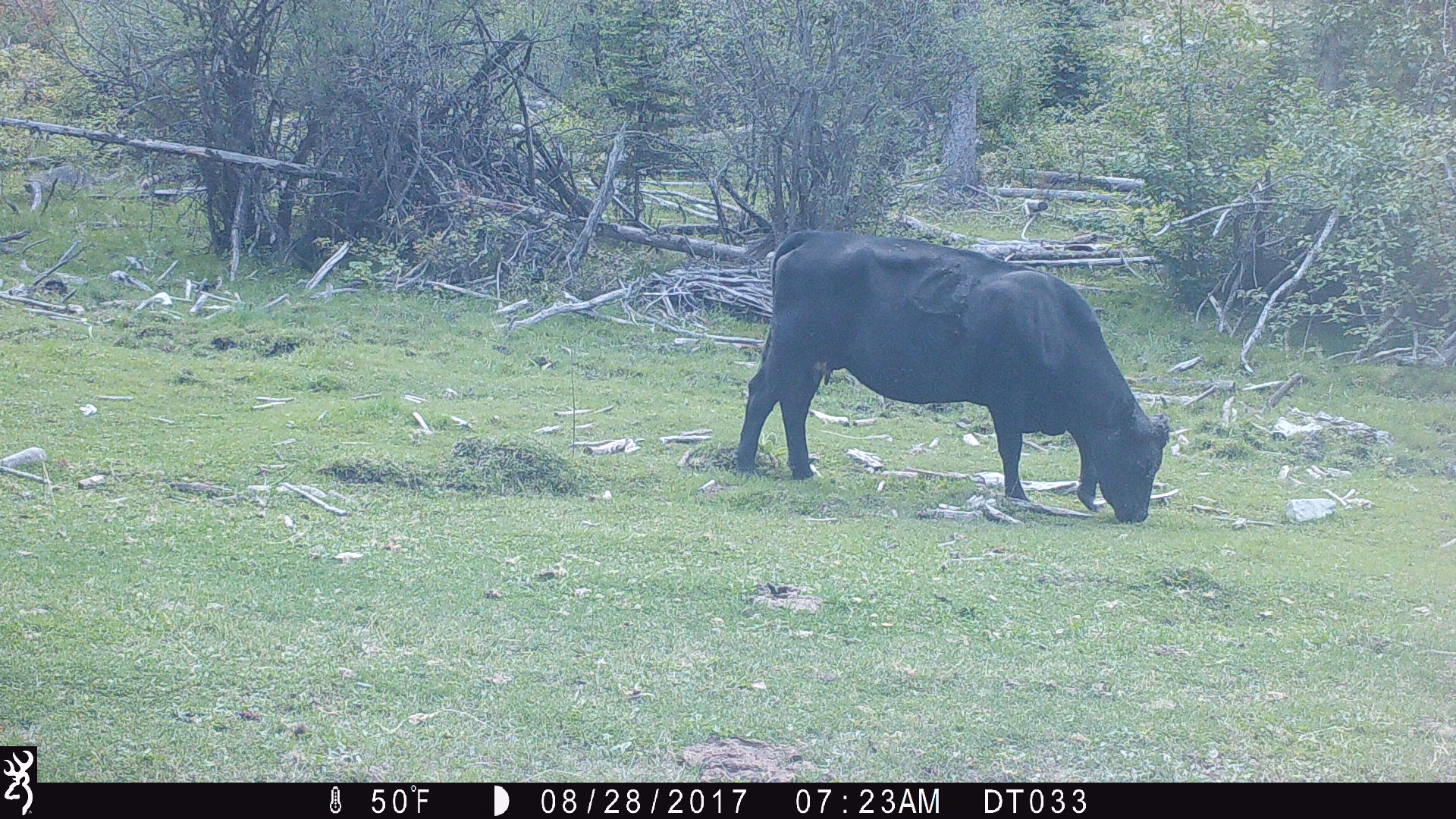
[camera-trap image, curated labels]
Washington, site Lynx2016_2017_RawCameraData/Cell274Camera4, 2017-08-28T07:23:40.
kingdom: Animalia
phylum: Chordata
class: Mammalia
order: Artiodactyla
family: Bovidae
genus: Bos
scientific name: Bos taurus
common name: domestic cattle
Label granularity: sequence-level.